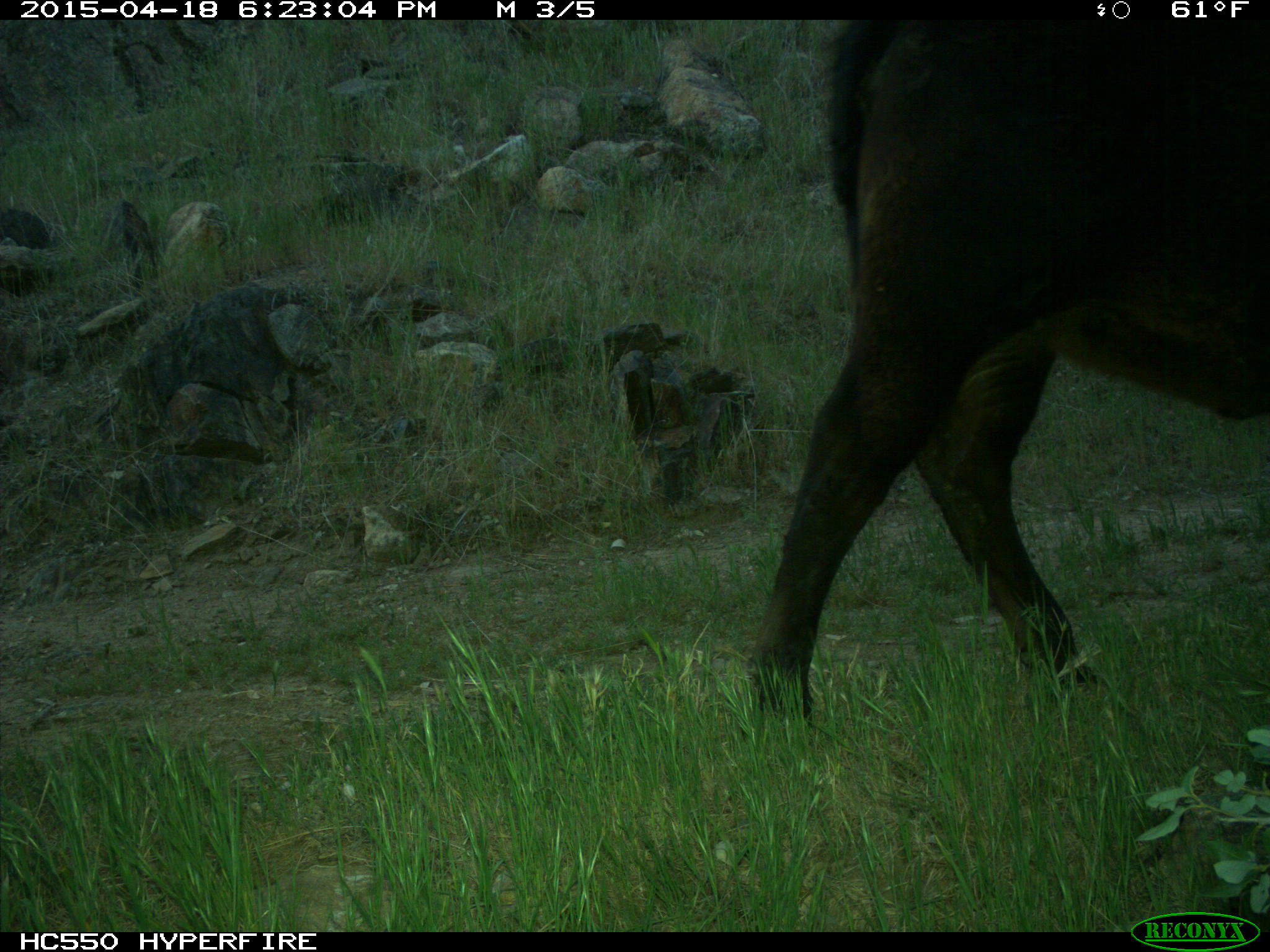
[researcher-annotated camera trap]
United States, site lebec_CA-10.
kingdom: Animalia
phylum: Chordata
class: Mammalia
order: Artiodactyla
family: Bovidae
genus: Bos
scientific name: Bos taurus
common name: domestic cow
Bos taurus (domestic cow).